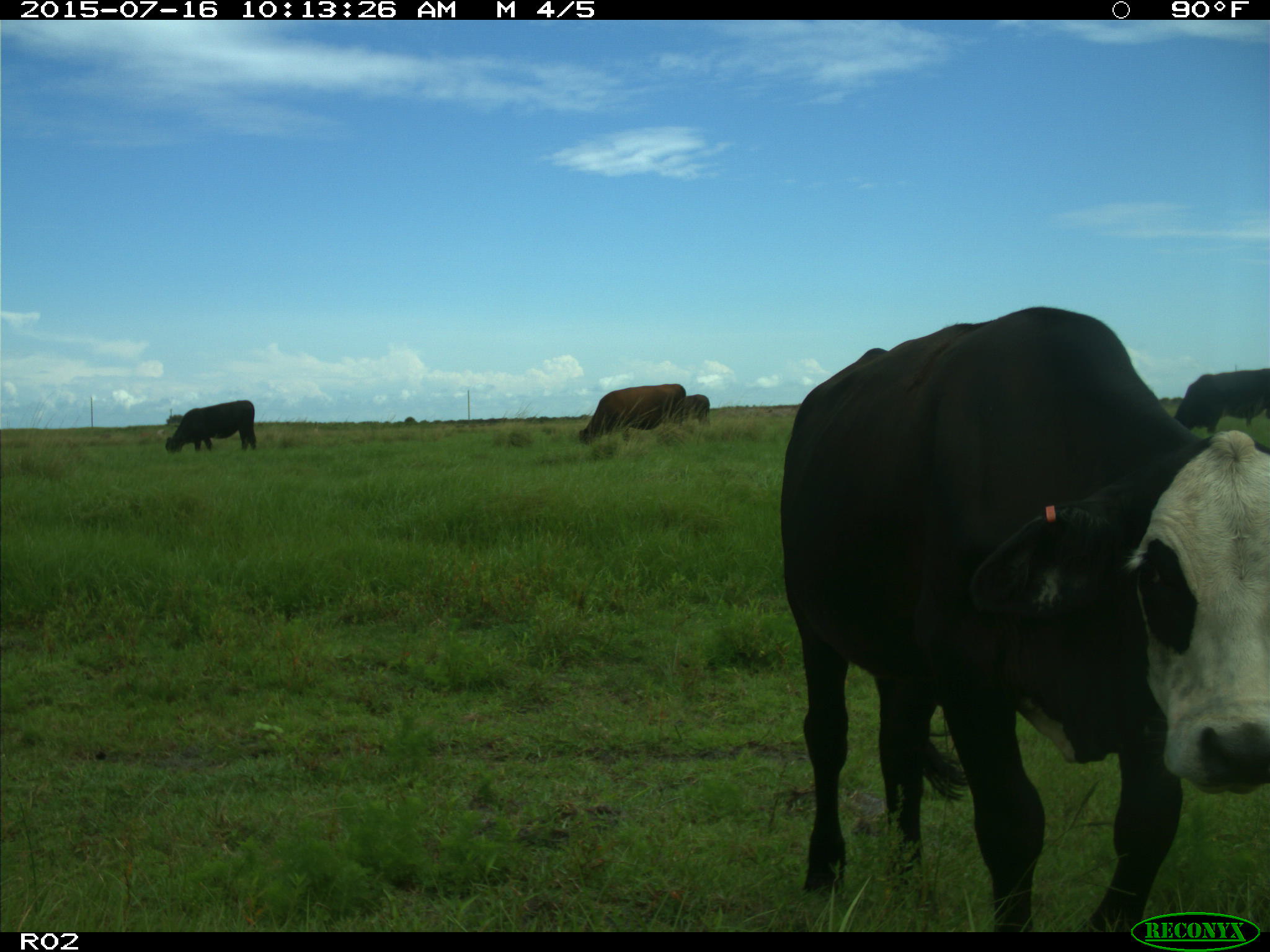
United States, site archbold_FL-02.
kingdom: Animalia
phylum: Chordata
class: Mammalia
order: Artiodactyla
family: Bovidae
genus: Bos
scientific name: Bos taurus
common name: domestic cow